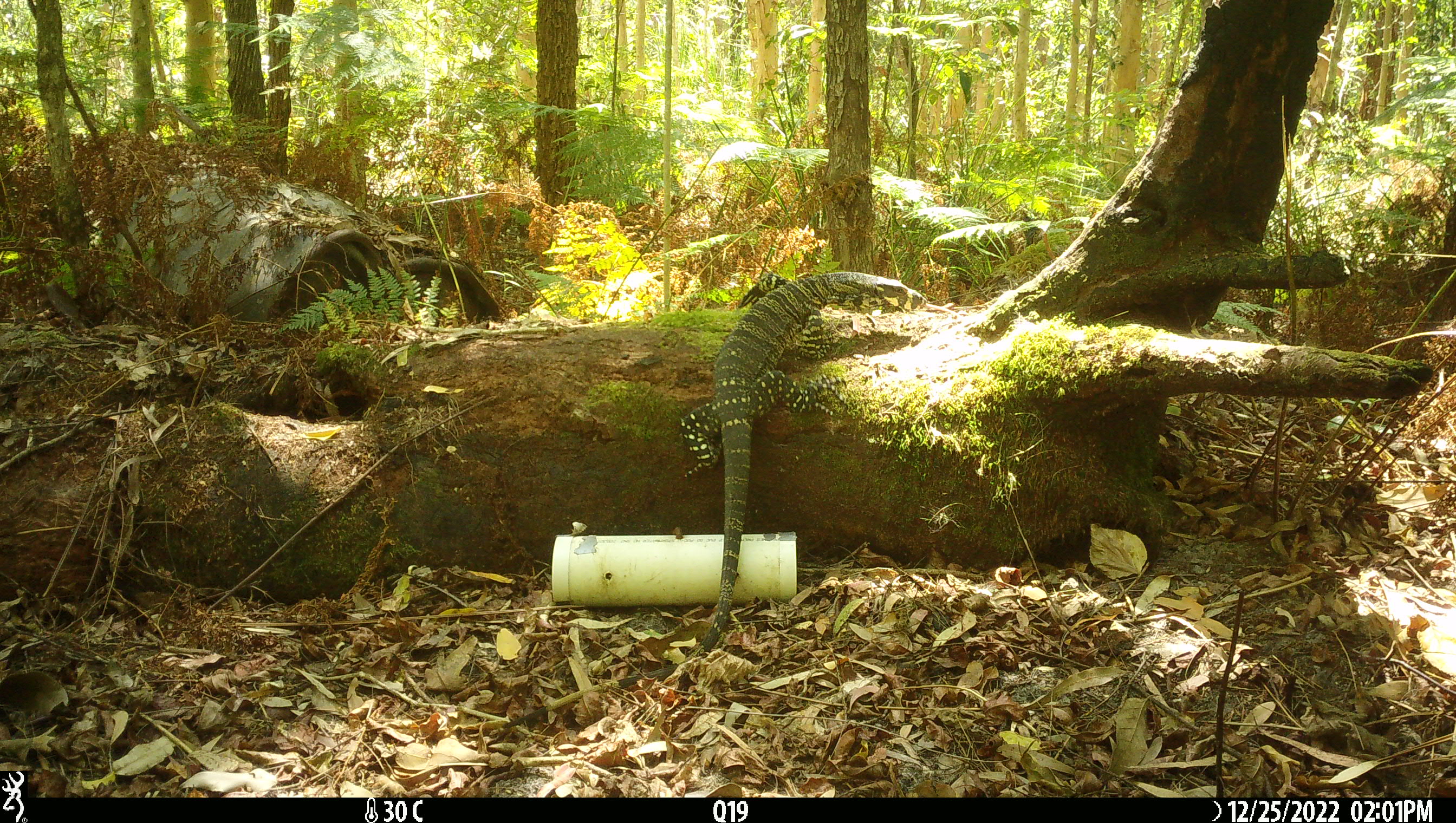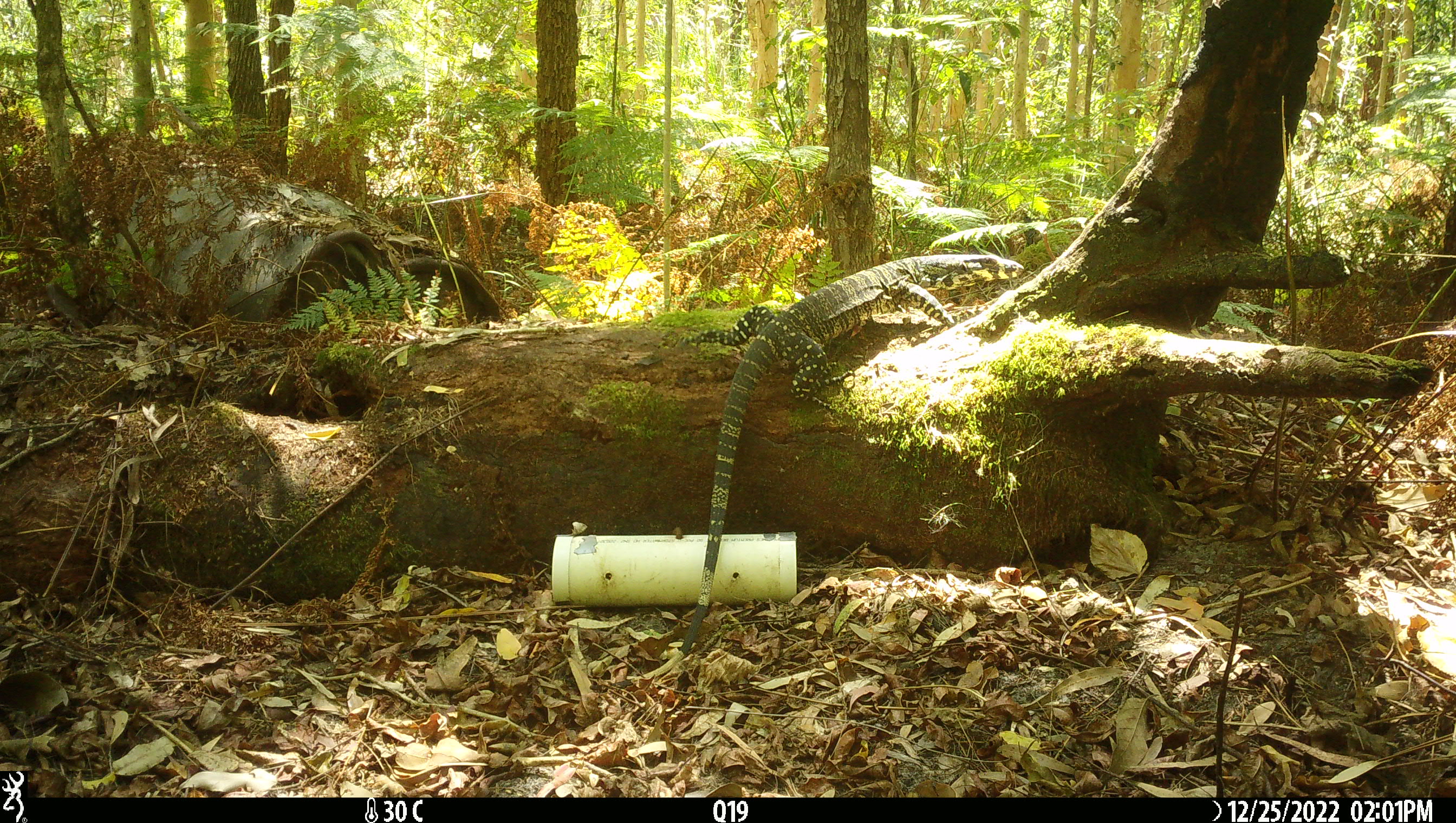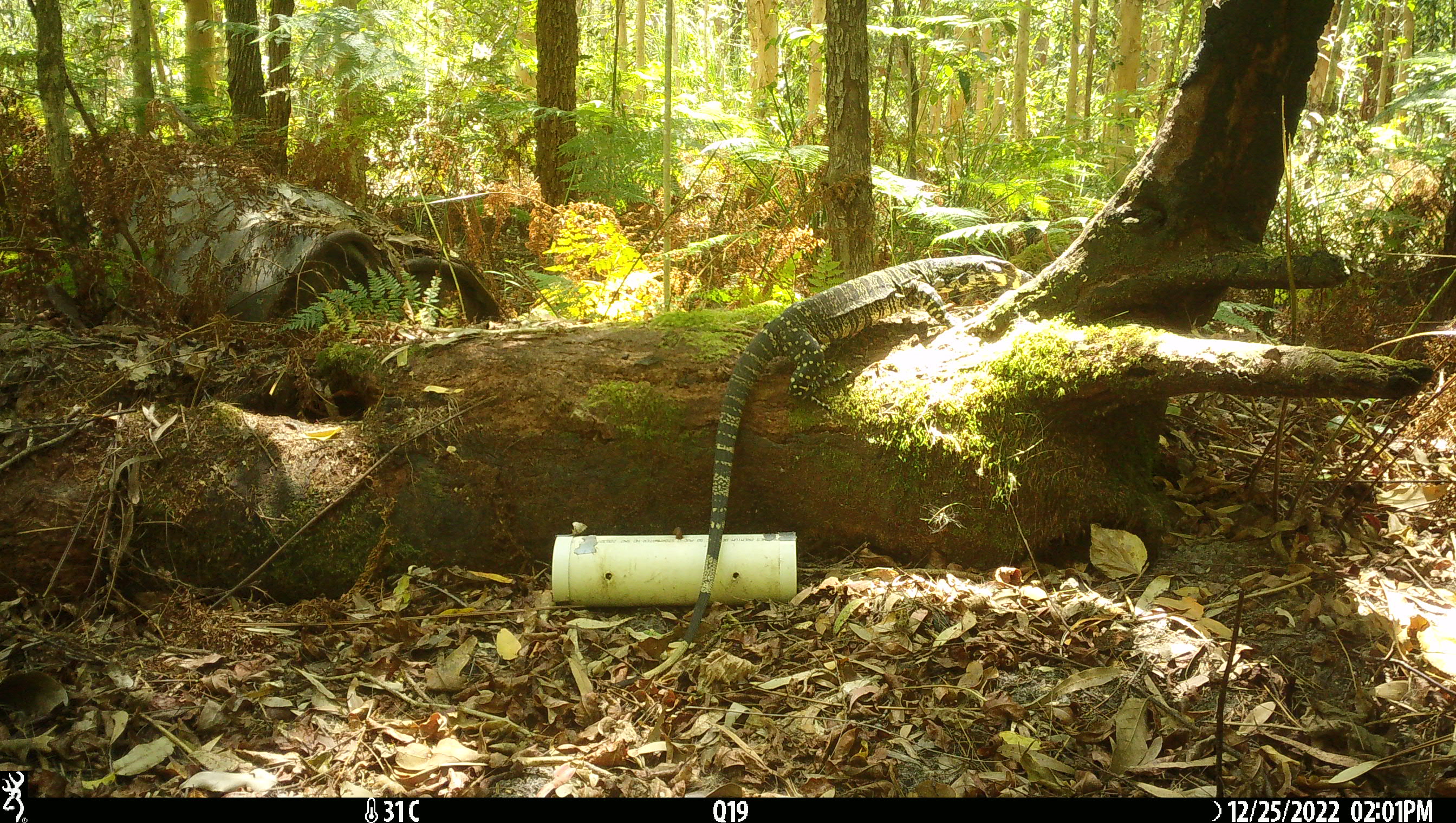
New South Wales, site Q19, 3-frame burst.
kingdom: Animalia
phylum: Chordata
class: Reptilia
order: Squamata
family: Varanidae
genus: Varanus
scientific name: Varanus varius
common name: lace monitor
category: goanna